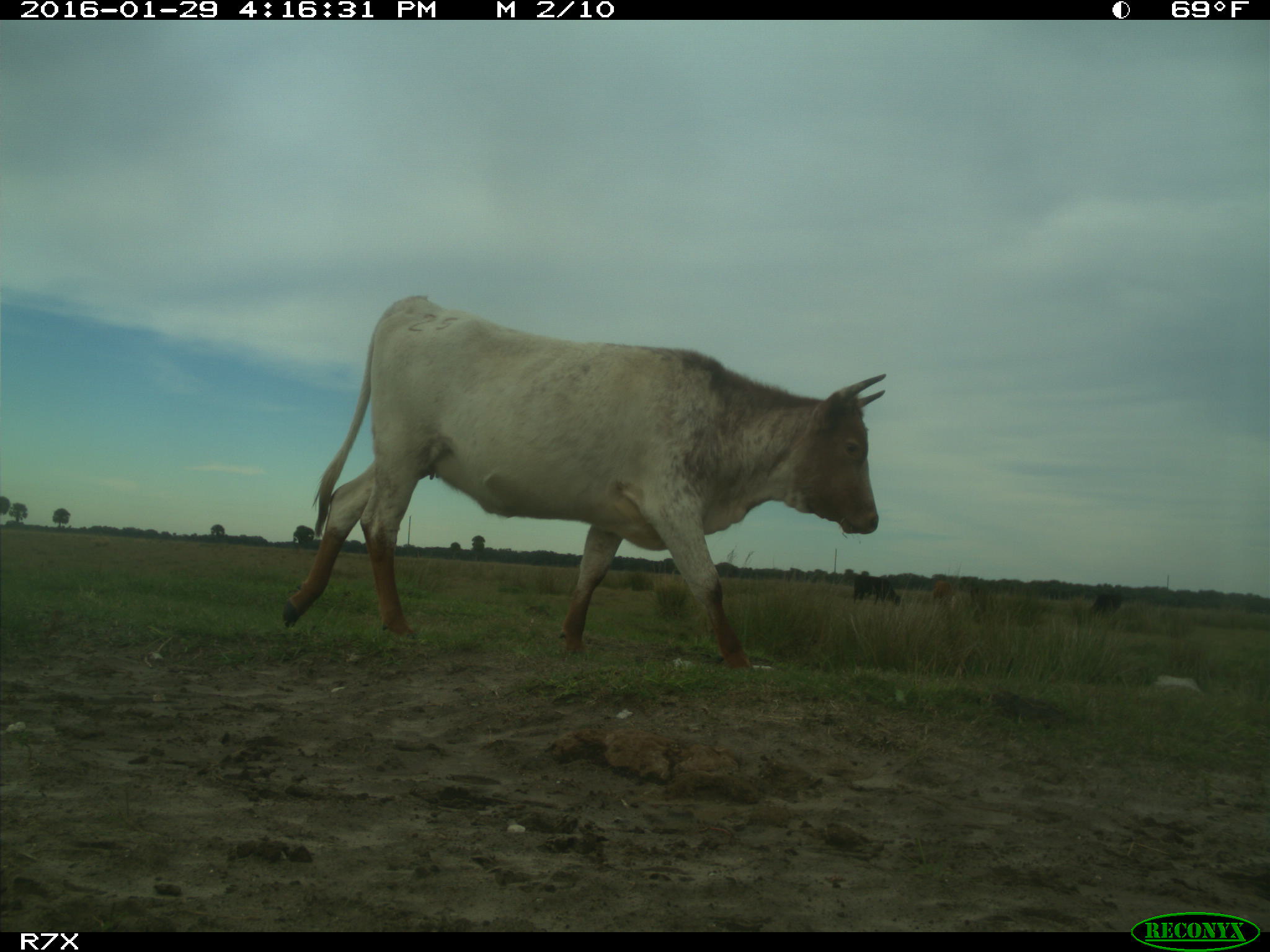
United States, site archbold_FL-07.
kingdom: Animalia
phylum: Chordata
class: Mammalia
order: Artiodactyla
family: Bovidae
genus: Bos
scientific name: Bos taurus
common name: domestic cow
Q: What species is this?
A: Bos taurus (domestic cow).